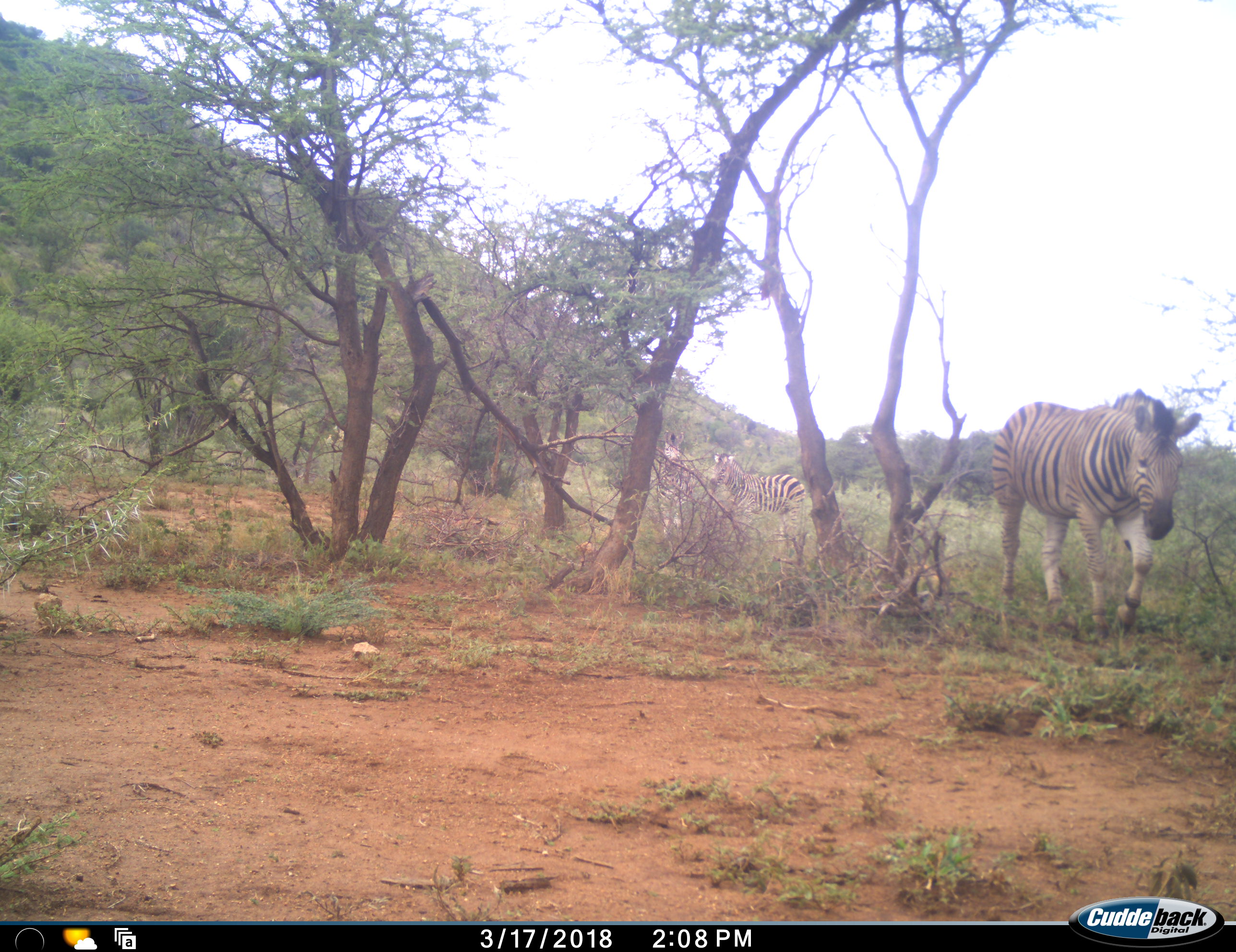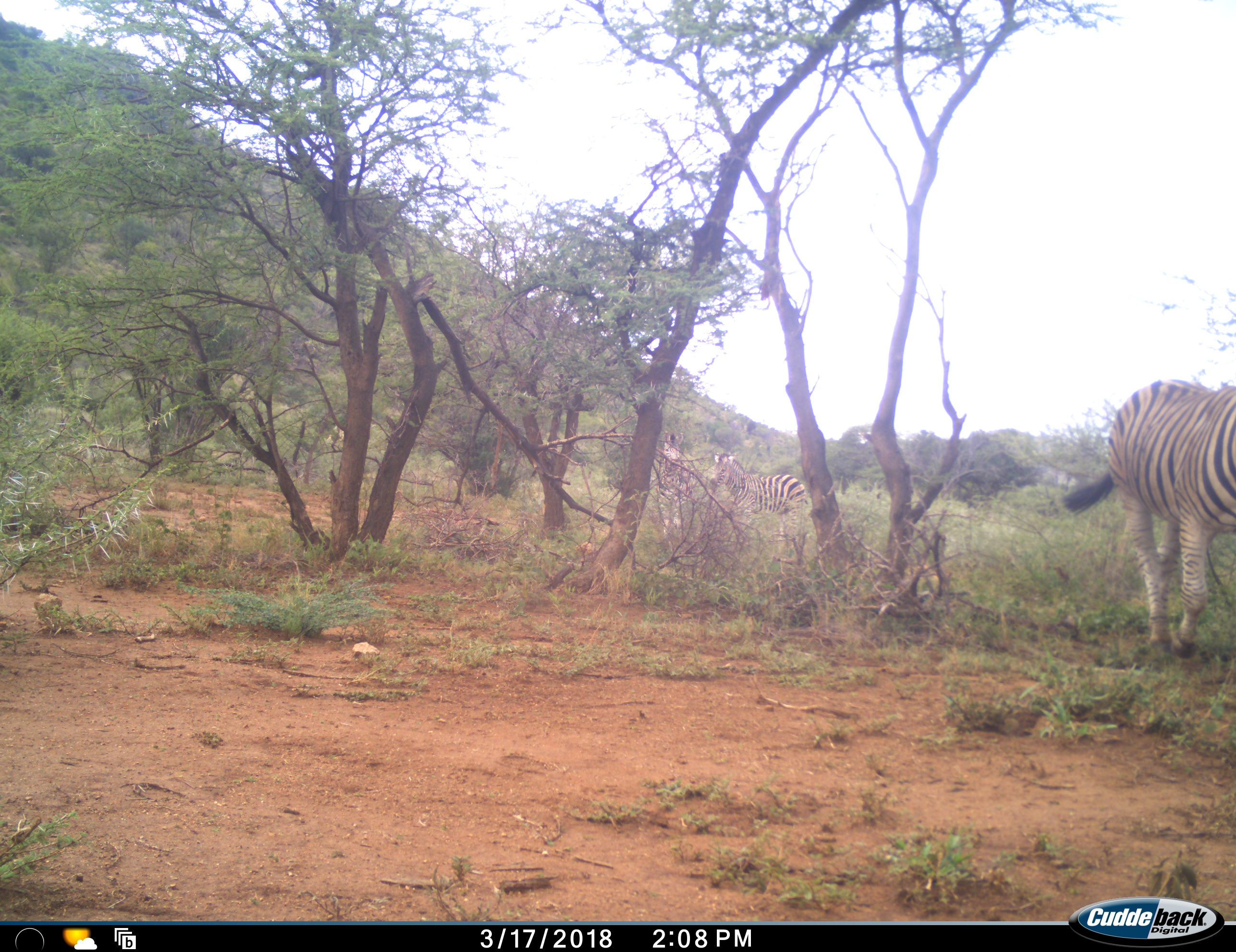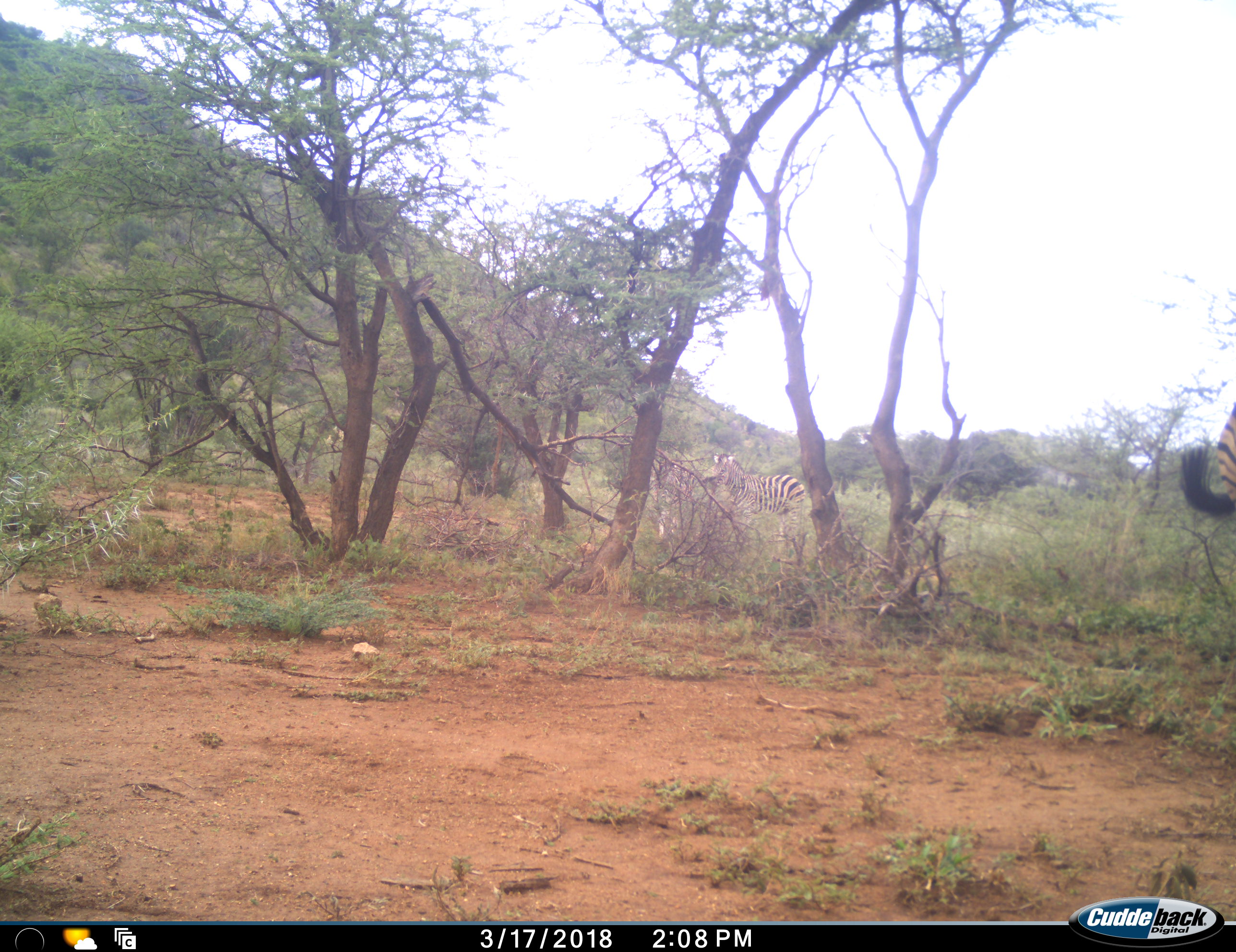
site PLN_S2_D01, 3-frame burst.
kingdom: Animalia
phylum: Chordata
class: Mammalia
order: Perissodactyla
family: Equidae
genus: Equus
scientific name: Equus quagga burchellii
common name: burchell's zebra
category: zebraburchells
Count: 3.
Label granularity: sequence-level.